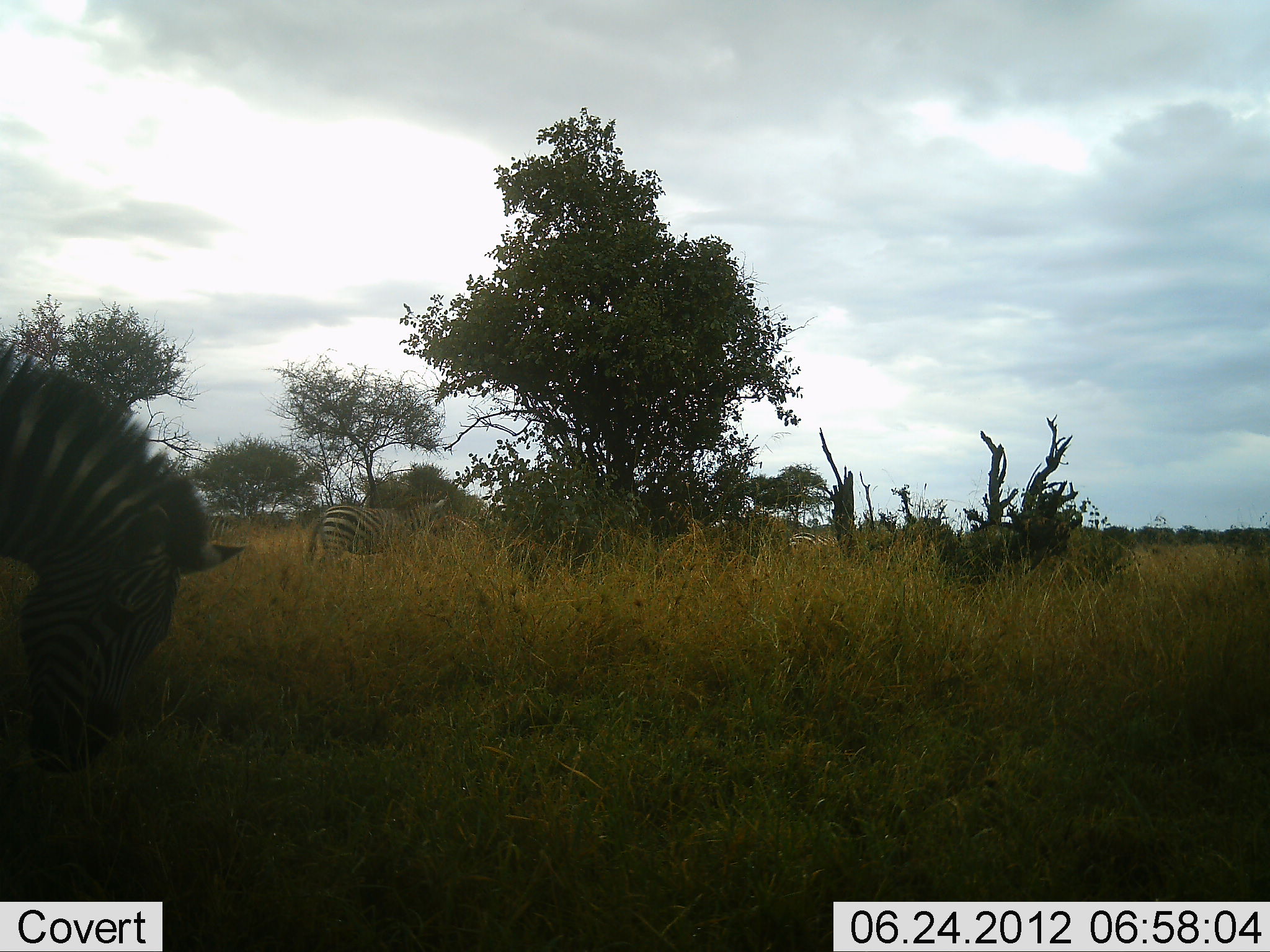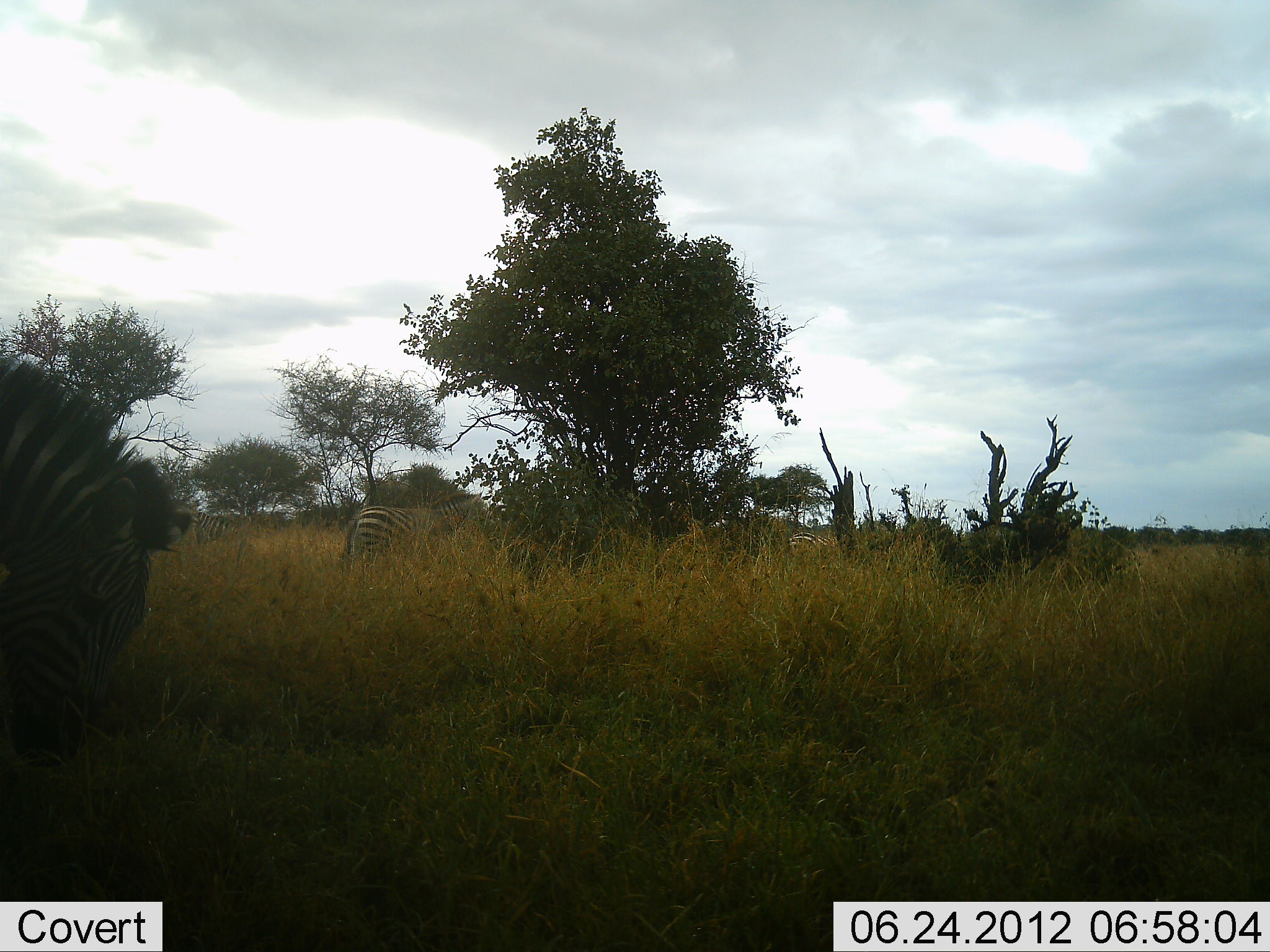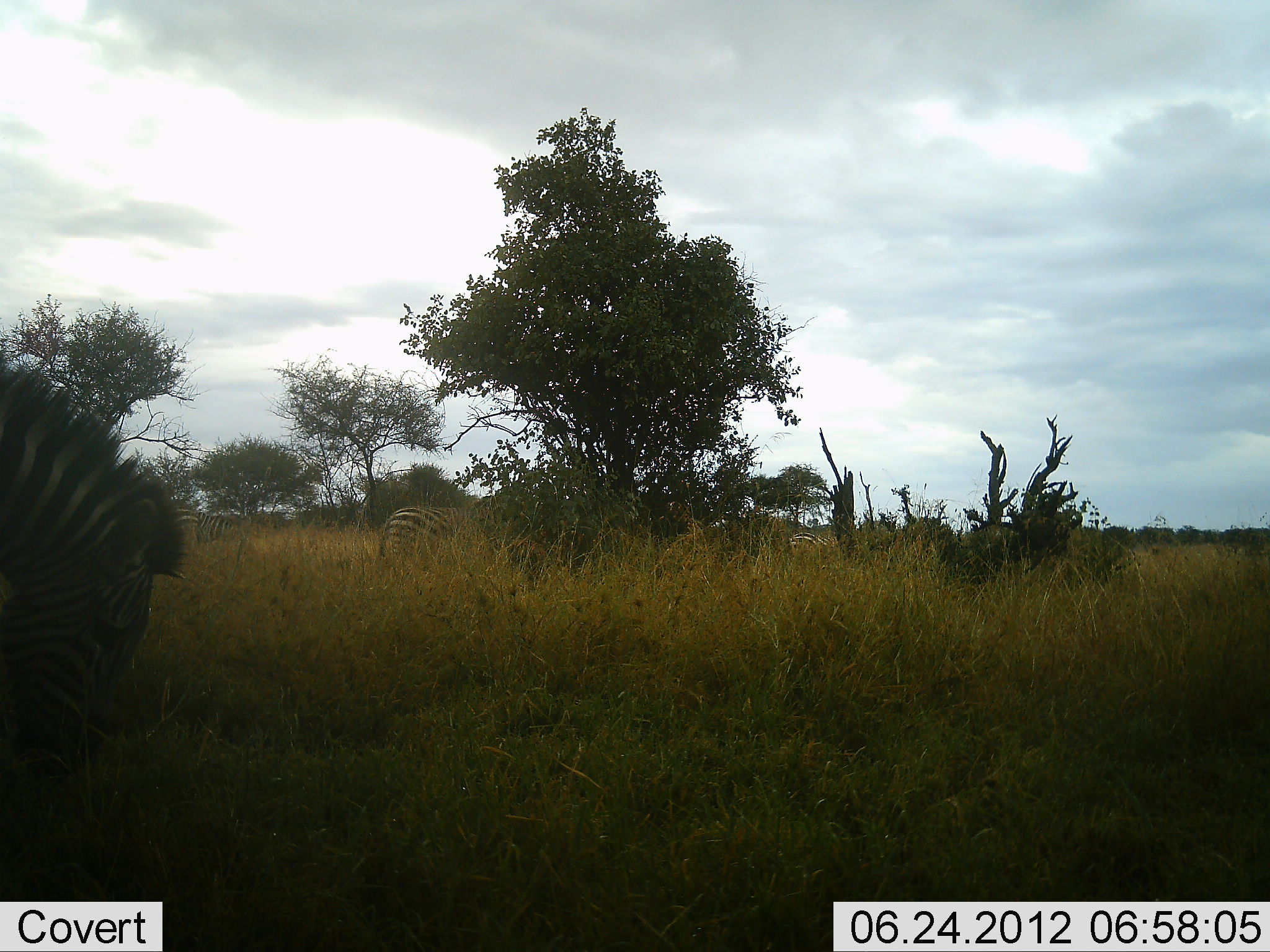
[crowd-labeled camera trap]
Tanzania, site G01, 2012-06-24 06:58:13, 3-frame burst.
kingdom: Animalia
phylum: Chordata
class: Mammalia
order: Perissodactyla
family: Equidae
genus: Equus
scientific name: Equus quagga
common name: plains zebra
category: zebra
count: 2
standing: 30%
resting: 0%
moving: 50%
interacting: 0%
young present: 0%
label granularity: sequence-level